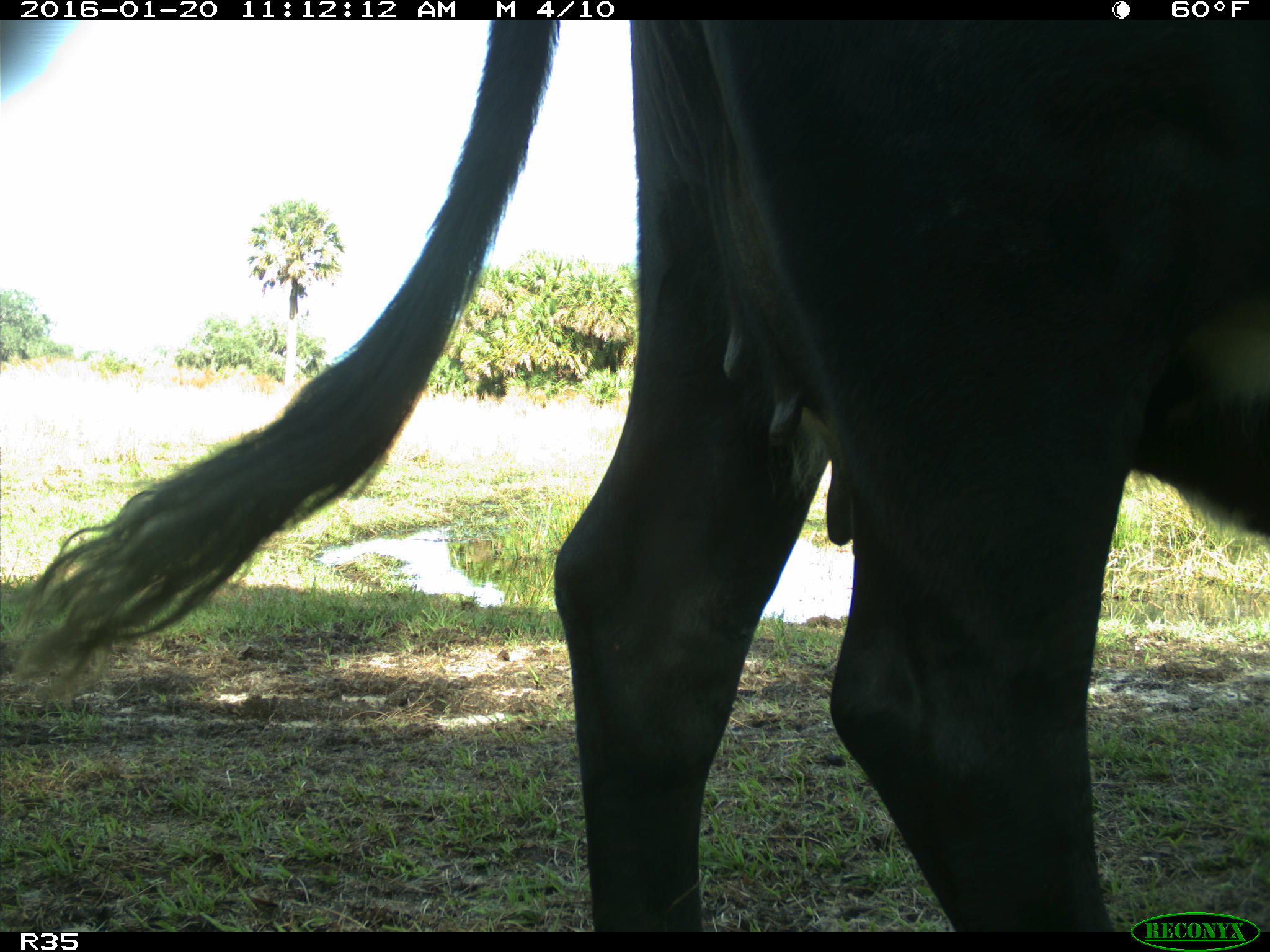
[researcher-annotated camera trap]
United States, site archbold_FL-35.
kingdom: Animalia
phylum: Chordata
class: Mammalia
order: Artiodactyla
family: Bovidae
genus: Bos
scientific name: Bos taurus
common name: domestic cow